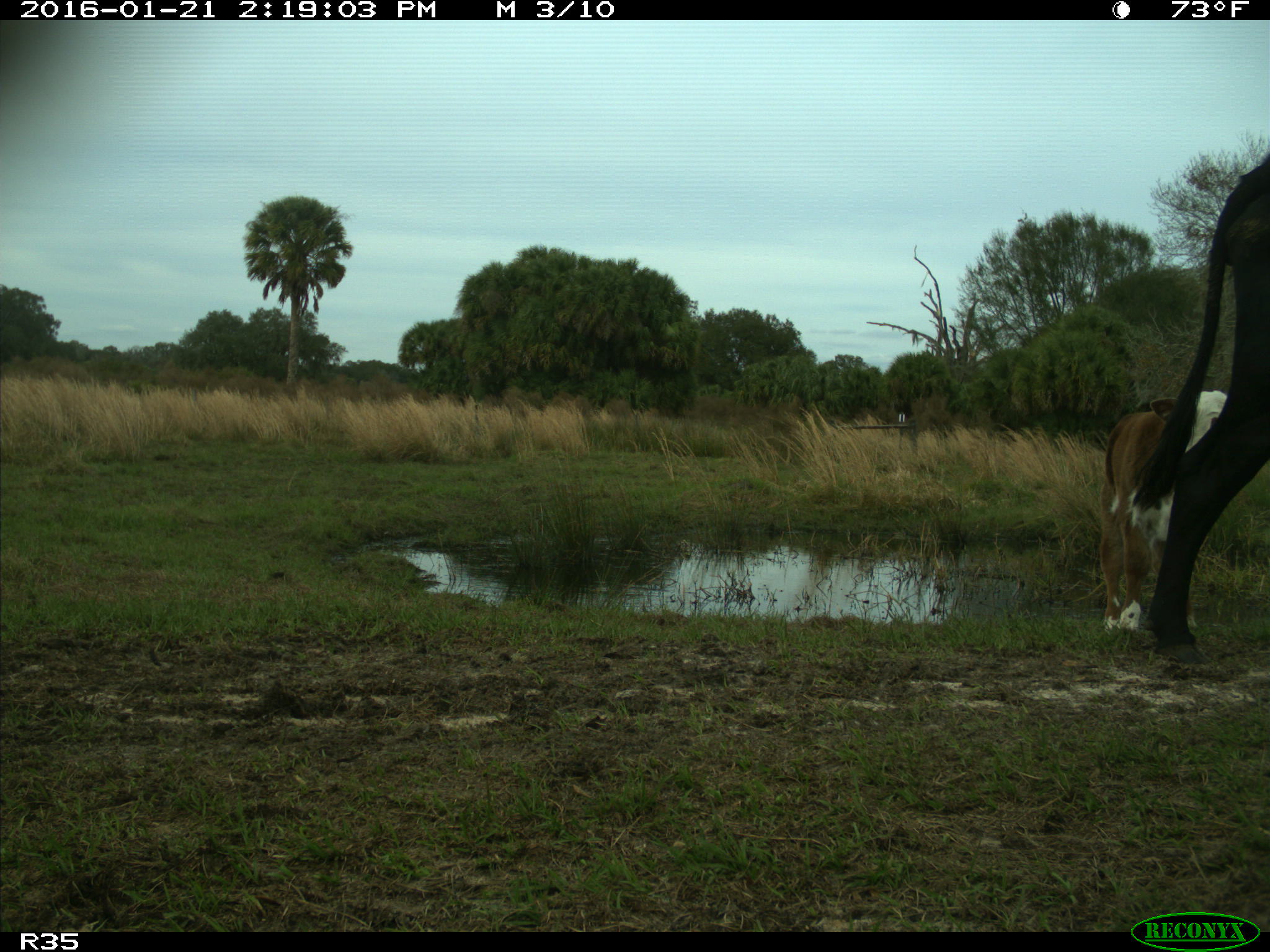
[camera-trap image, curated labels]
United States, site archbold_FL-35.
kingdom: Animalia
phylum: Chordata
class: Mammalia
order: Artiodactyla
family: Bovidae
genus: Bos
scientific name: Bos taurus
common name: domestic cow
Bos taurus (domestic cow).